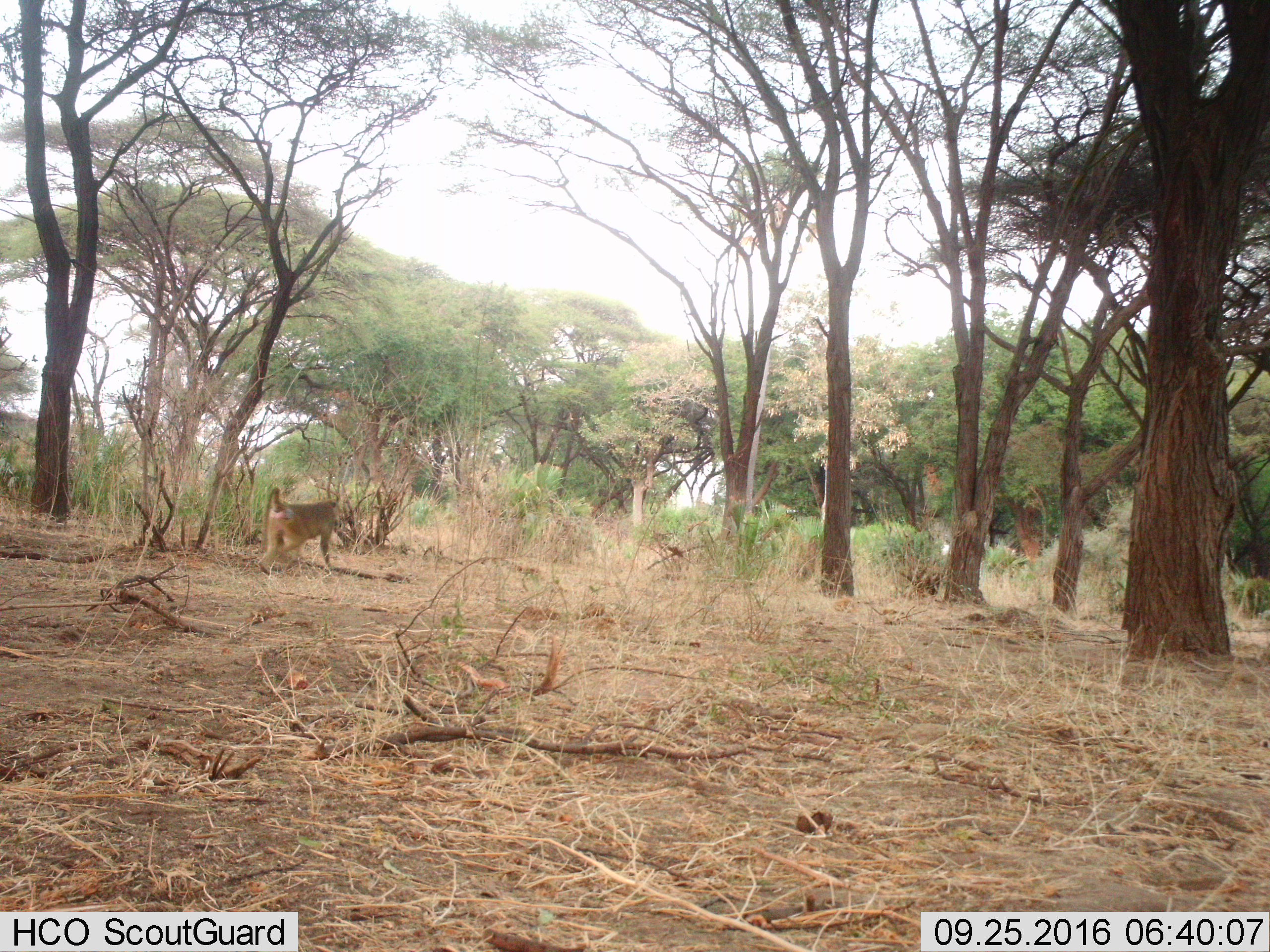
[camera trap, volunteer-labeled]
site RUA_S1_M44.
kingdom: Animalia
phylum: Chordata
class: Mammalia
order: Primates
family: Cercopithecidae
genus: Papio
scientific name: Papio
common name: baboon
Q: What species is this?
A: Baboon (Papio).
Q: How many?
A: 1.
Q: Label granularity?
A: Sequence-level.